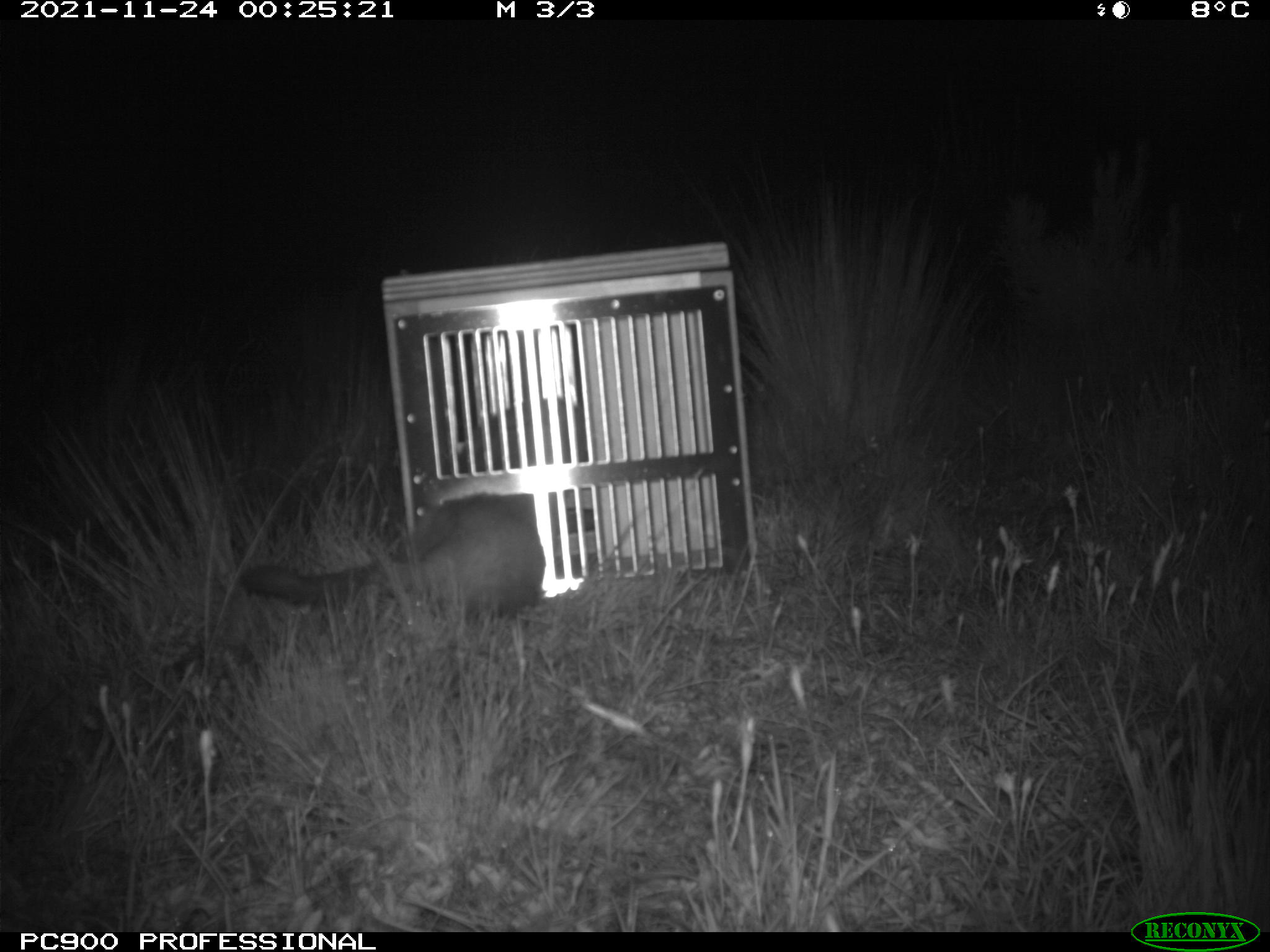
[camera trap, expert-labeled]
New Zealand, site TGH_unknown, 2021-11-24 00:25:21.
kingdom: Animalia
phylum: Chordata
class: Mammalia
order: Carnivora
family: Mustelidae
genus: Mustela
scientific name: Mustela furo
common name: ferret